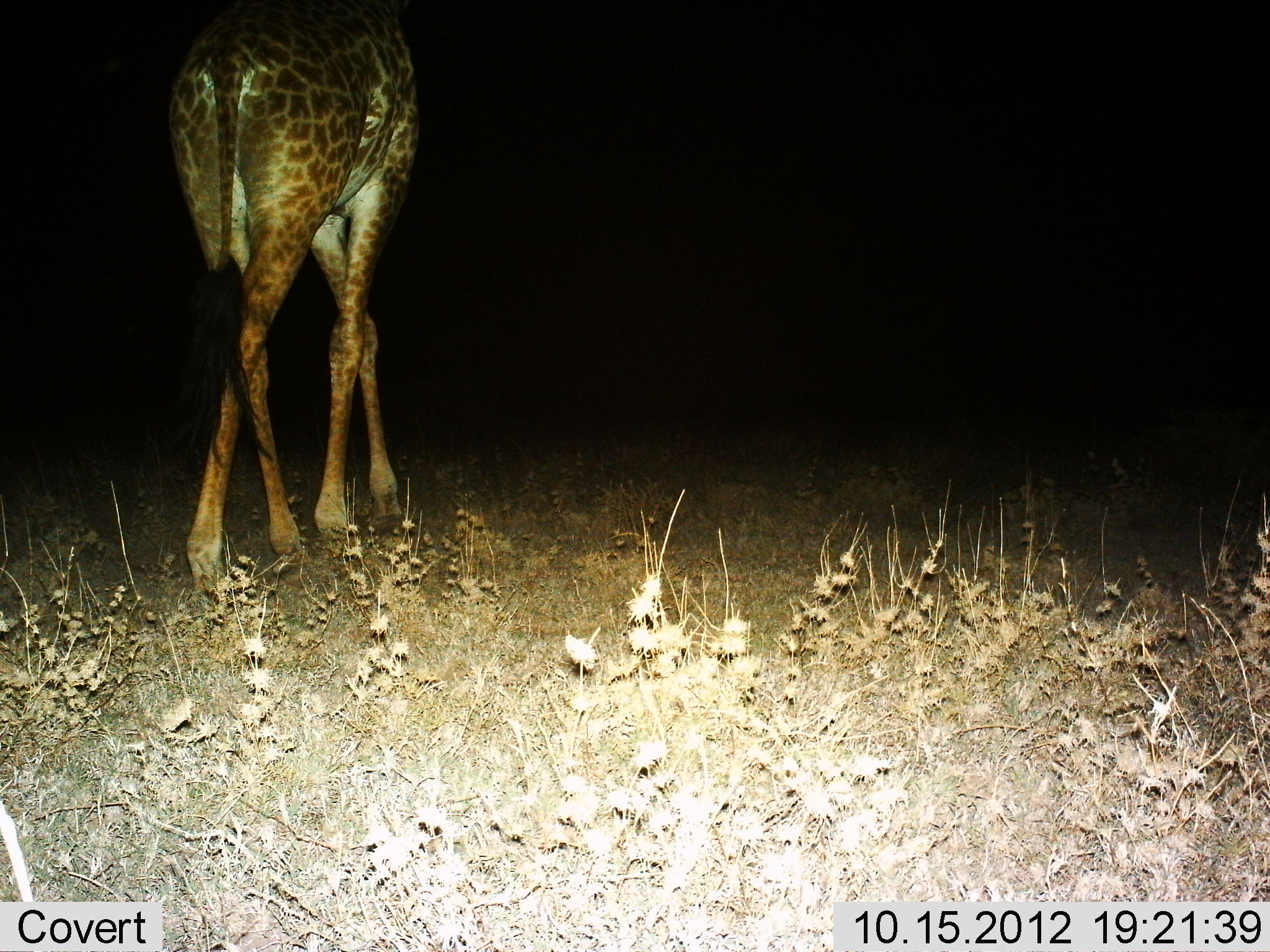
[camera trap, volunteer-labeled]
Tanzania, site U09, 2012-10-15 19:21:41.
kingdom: Animalia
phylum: Chordata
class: Mammalia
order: Artiodactyla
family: Giraffidae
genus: Giraffa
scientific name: Giraffa camelopardalis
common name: giraffe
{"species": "giraffe (Giraffa camelopardalis)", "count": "1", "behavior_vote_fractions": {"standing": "20%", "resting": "0%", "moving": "80%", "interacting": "0%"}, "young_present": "0%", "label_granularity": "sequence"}